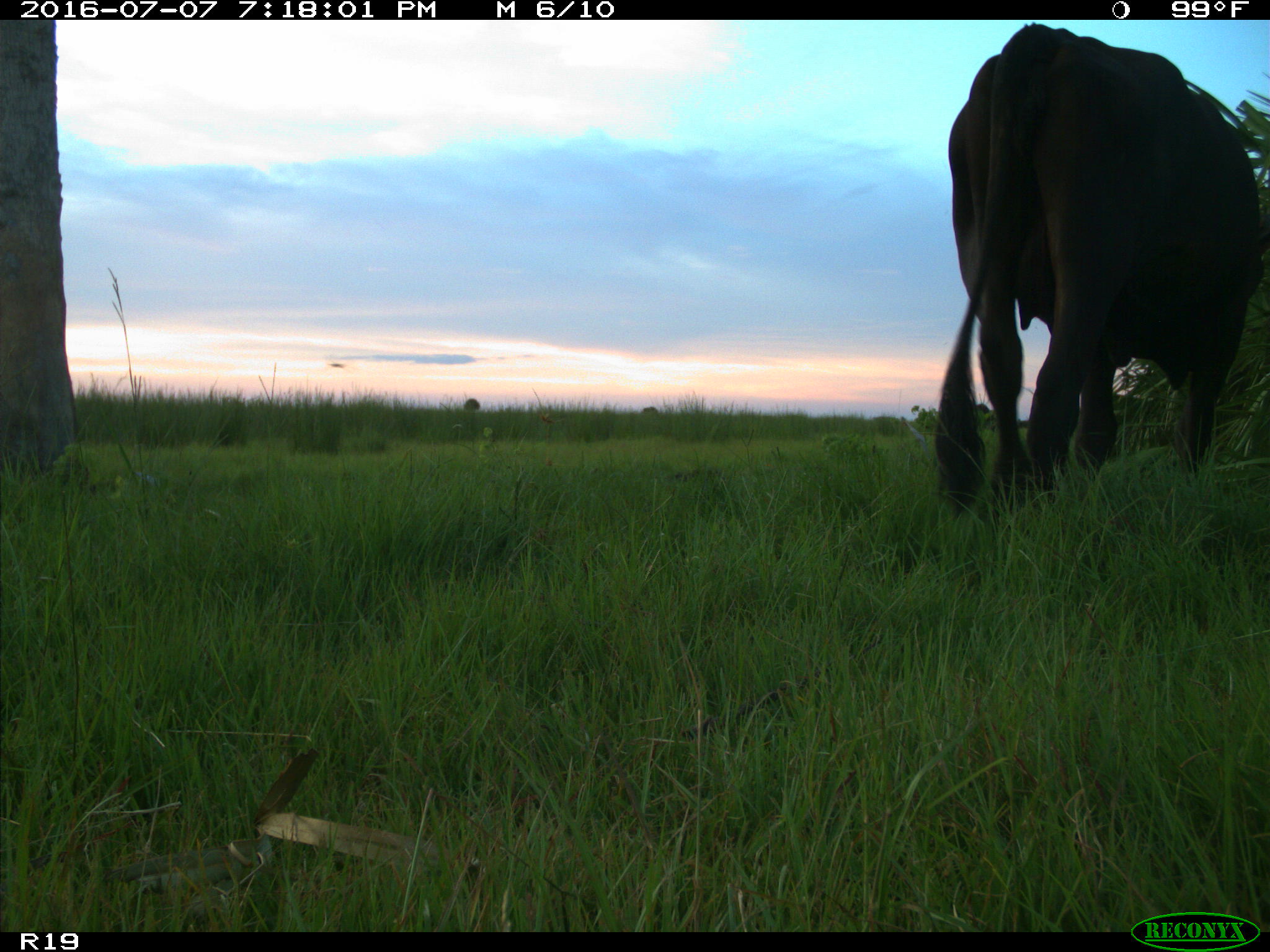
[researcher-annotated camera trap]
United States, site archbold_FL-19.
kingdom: Animalia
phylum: Chordata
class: Mammalia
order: Artiodactyla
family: Bovidae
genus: Bos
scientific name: Bos taurus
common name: domestic cow